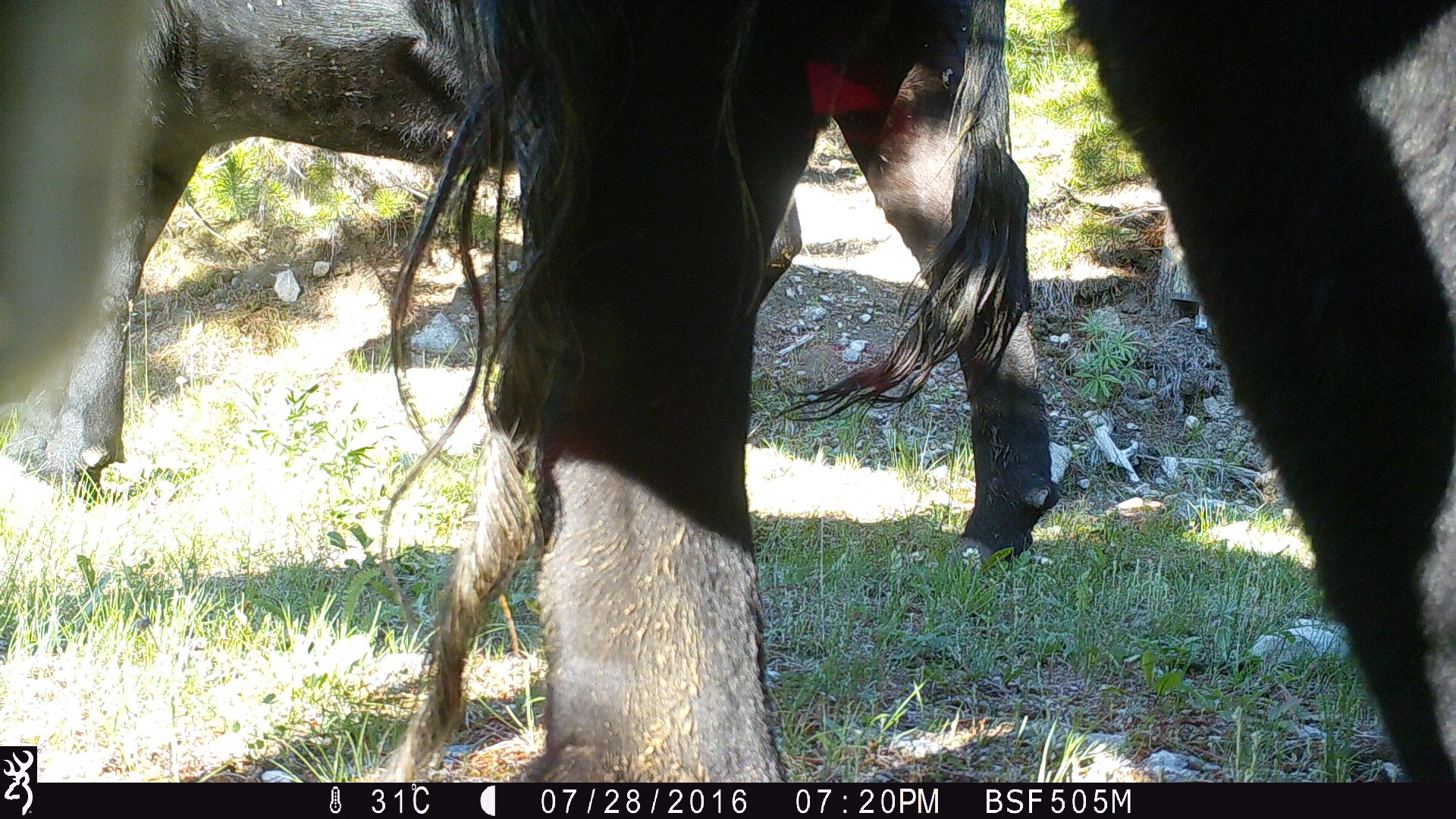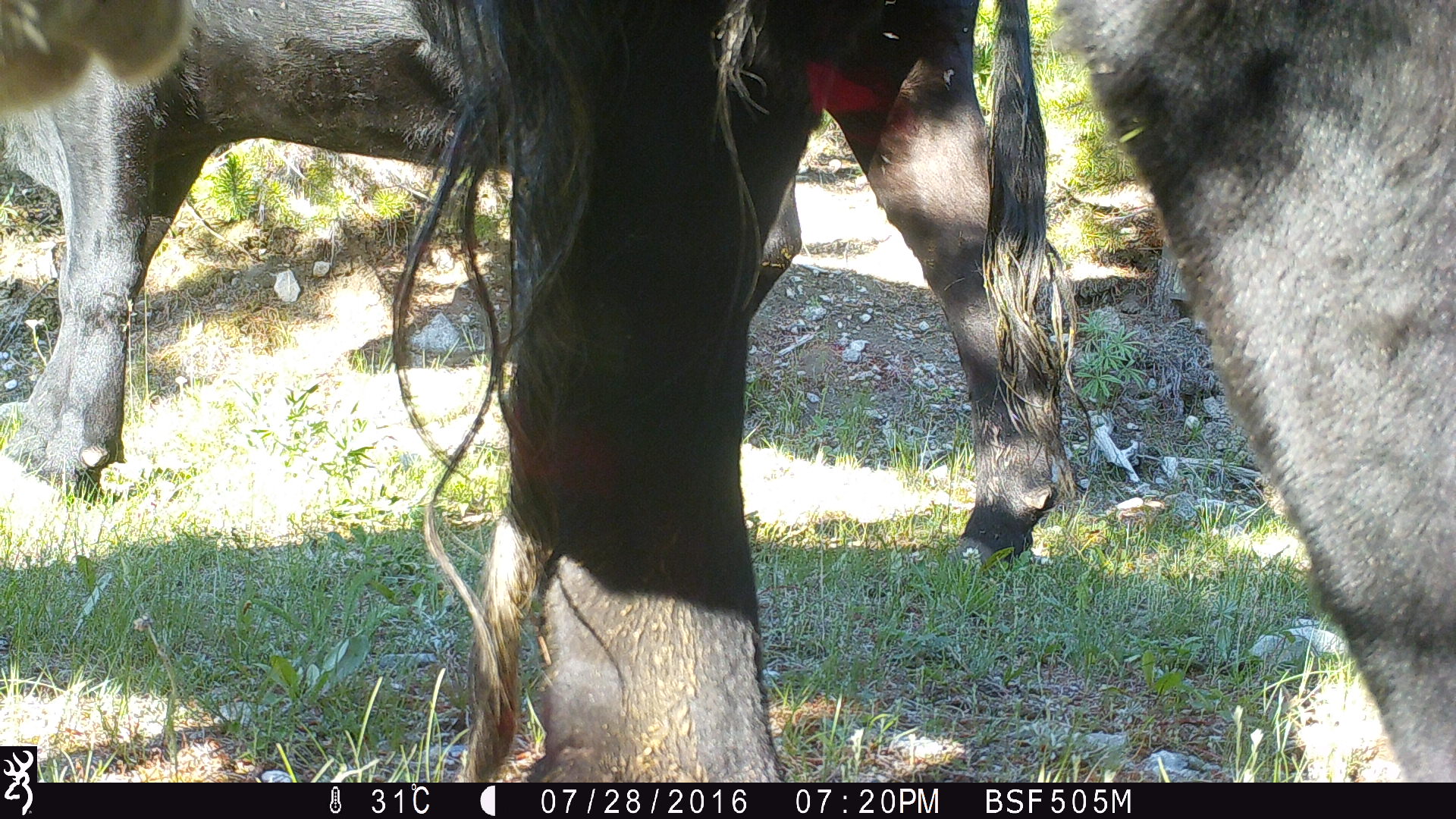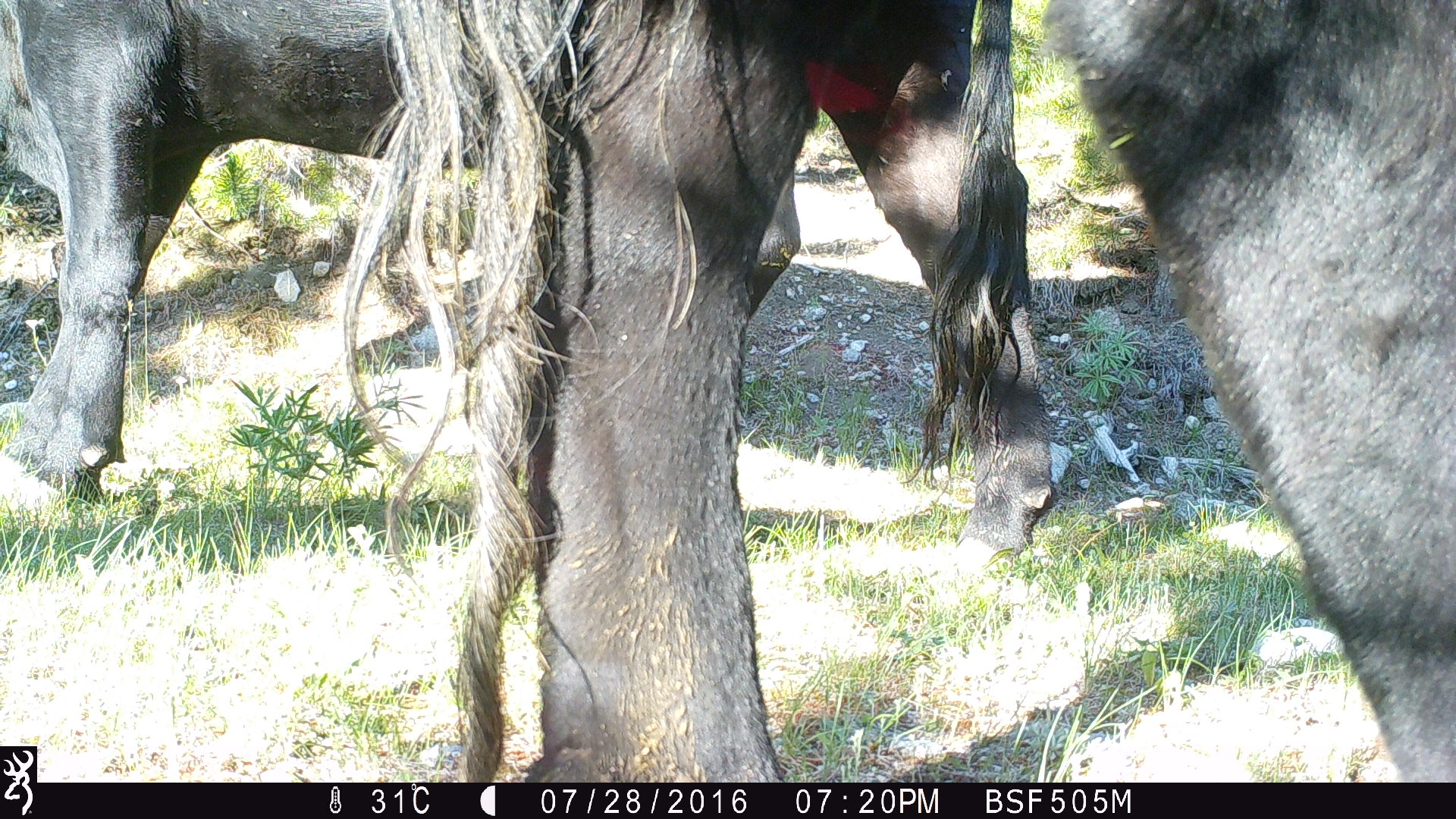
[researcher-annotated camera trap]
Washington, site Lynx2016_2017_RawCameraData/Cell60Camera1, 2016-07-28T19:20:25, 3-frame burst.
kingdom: Animalia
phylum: Chordata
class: Mammalia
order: Artiodactyla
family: Bovidae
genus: Bos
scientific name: Bos taurus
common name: domestic cattle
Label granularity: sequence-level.